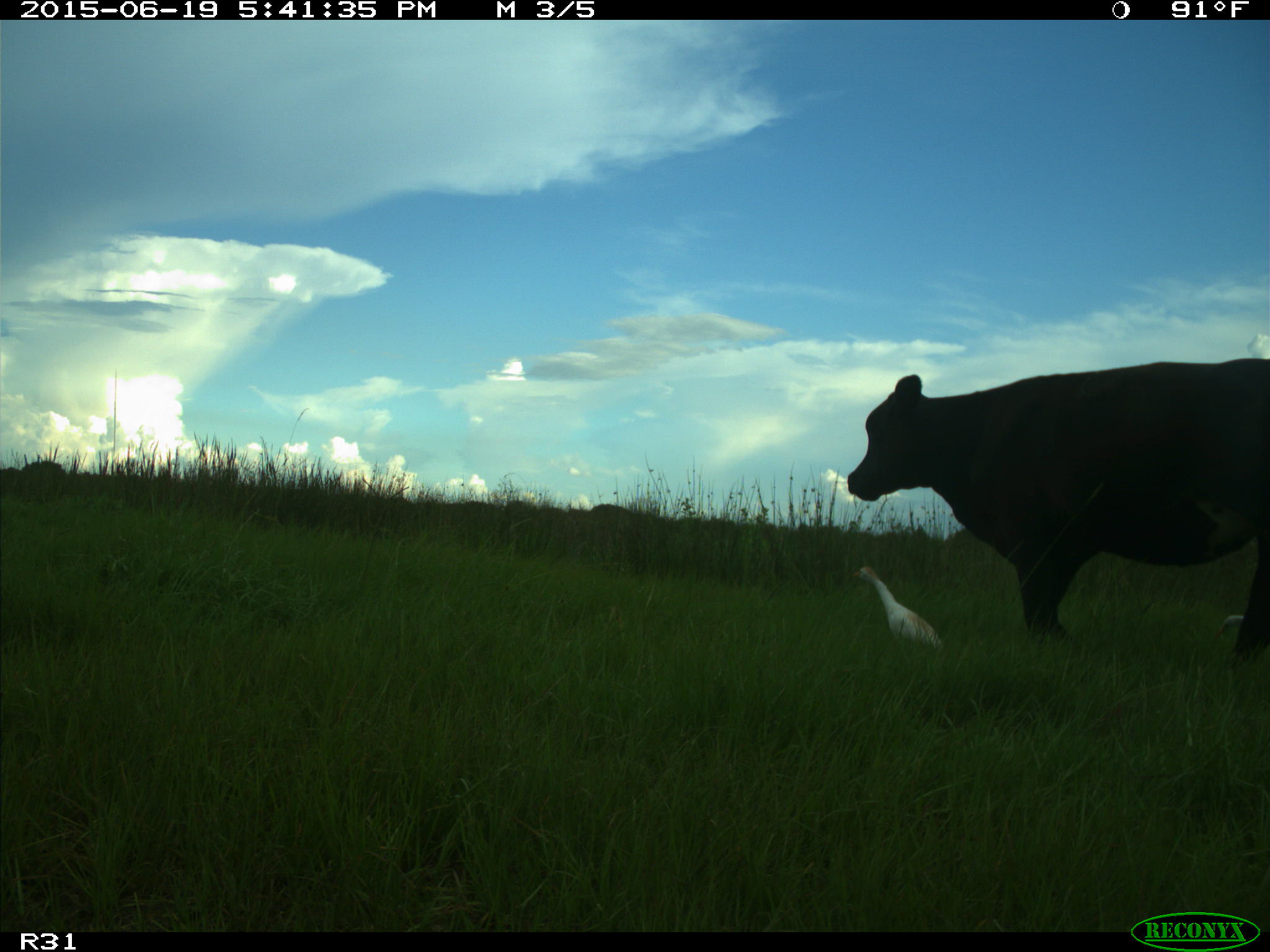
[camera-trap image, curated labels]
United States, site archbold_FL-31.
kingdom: Animalia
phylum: Chordata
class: Mammalia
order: Artiodactyla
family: Bovidae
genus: Bos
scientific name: Bos taurus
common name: domestic cow